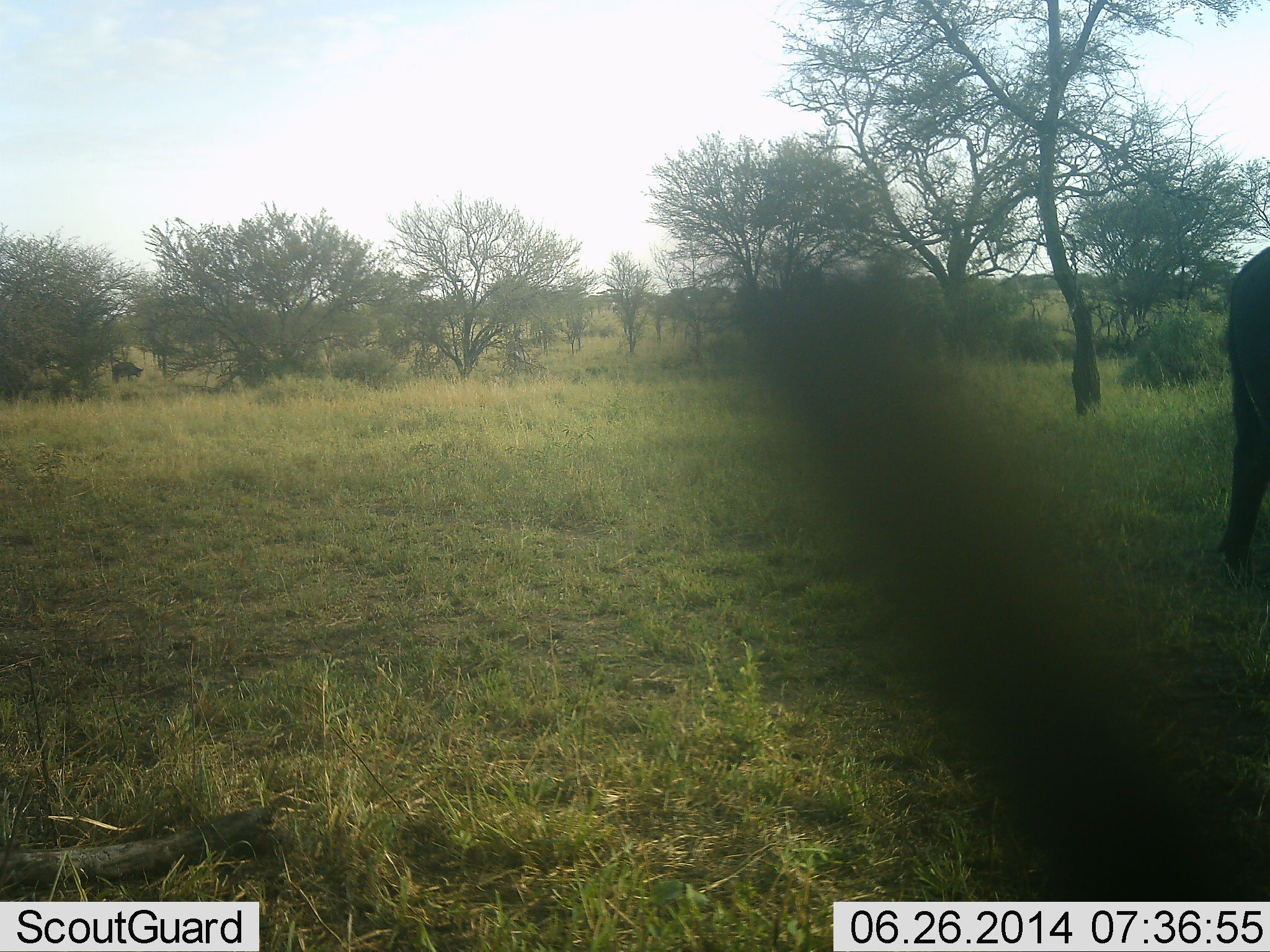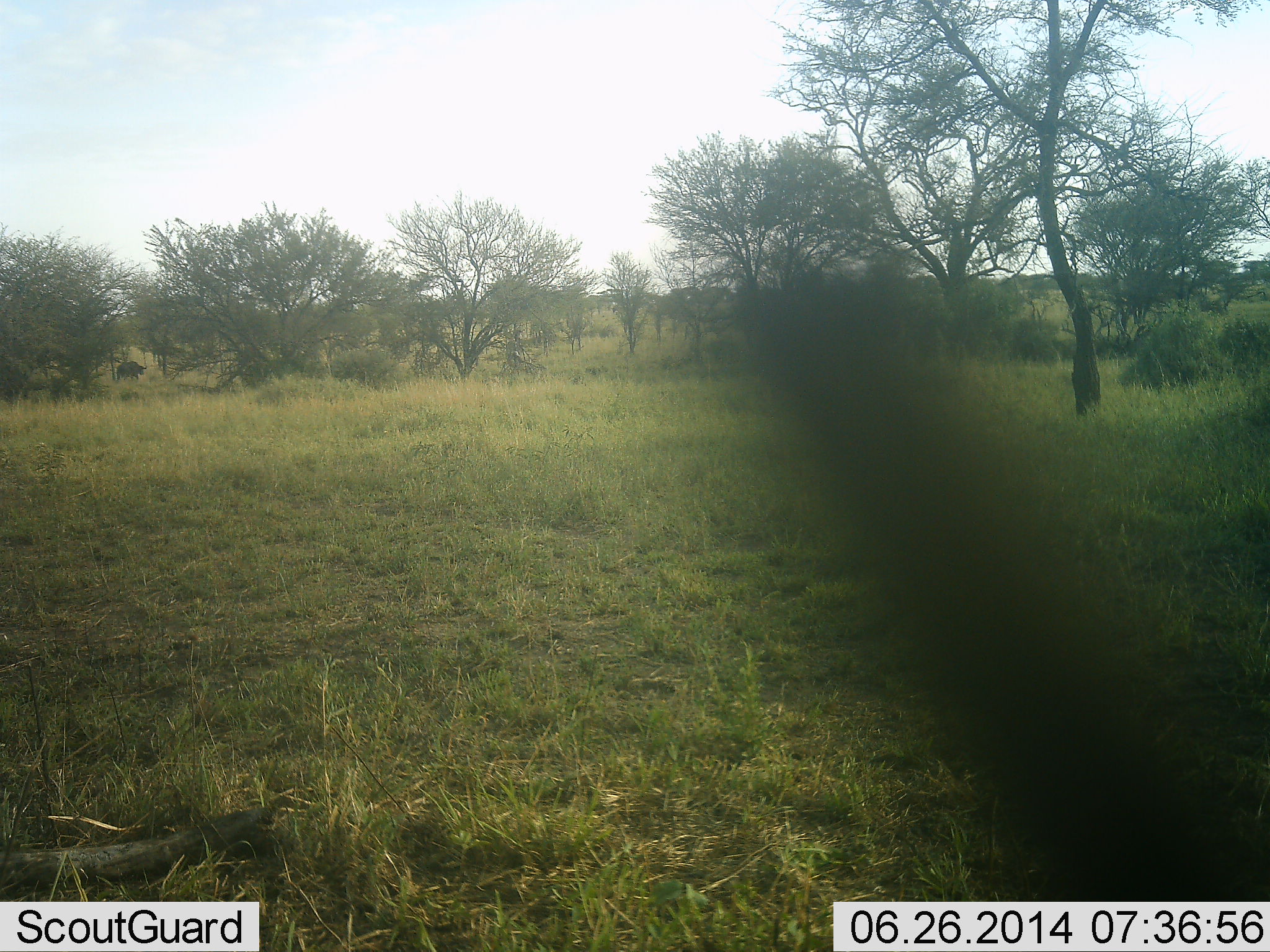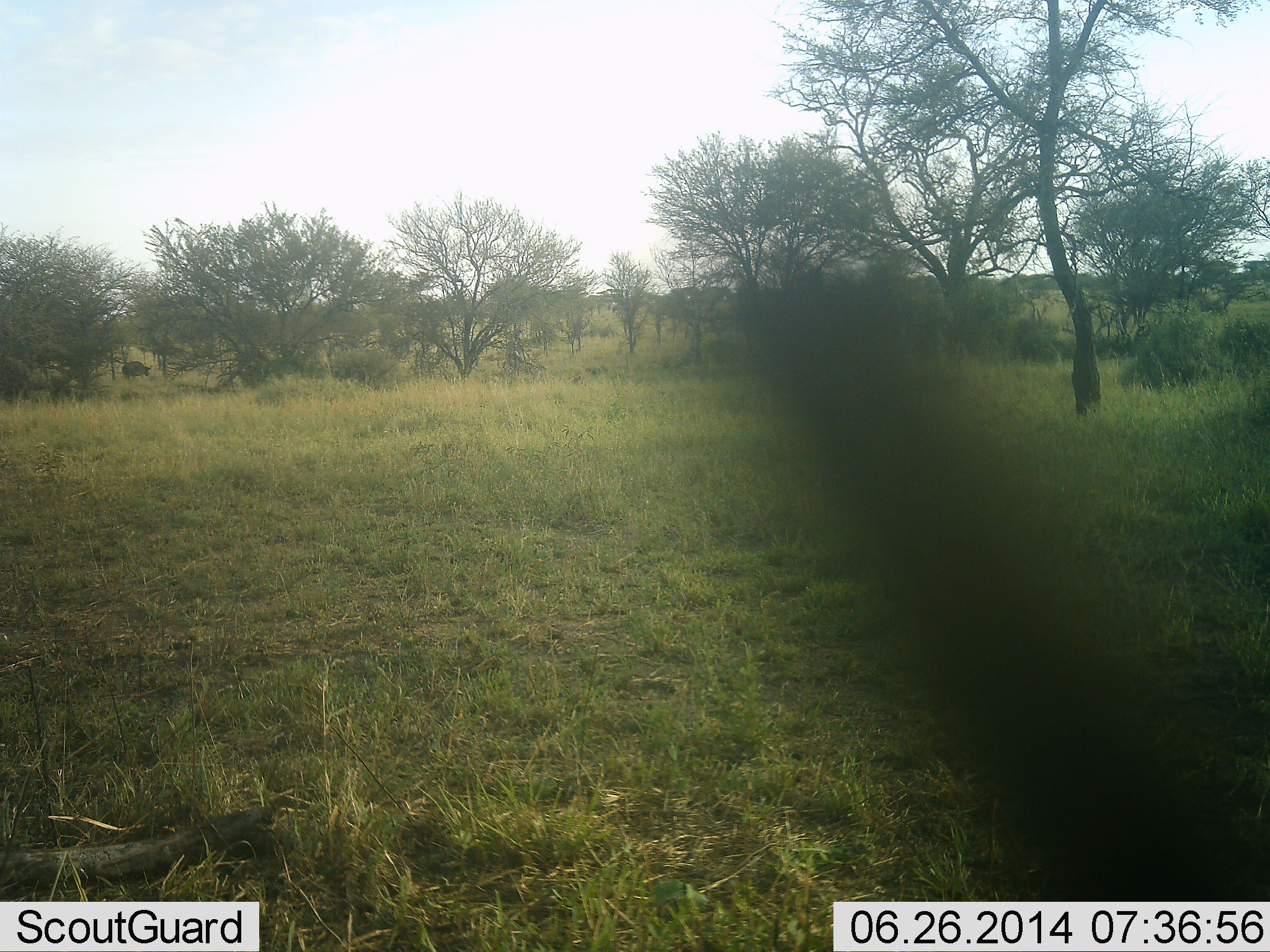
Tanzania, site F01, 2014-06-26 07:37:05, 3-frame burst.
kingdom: Animalia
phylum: Chordata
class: Mammalia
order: Artiodactyla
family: Bovidae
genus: Syncerus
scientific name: Syncerus caffer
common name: cape buffalo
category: buffalo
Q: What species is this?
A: Buffalo (cape buffalo) (Syncerus caffer).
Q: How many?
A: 2.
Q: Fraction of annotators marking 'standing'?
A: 0%.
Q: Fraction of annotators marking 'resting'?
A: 0%.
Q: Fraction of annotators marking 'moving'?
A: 100%.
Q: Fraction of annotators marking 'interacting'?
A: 0%.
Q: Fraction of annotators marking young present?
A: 0%.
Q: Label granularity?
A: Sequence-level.